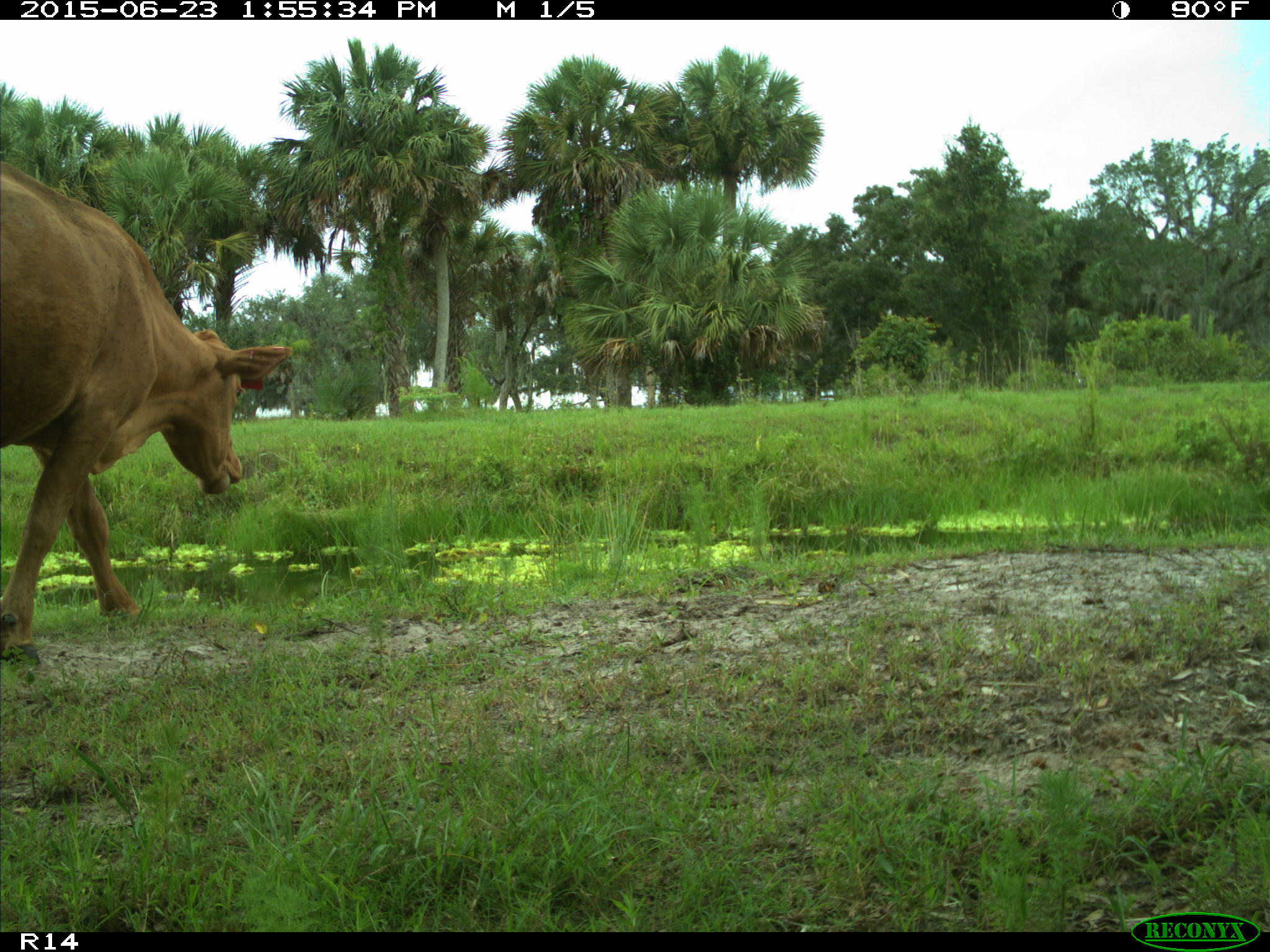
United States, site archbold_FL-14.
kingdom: Animalia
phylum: Chordata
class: Mammalia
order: Artiodactyla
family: Bovidae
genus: Bos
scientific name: Bos taurus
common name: domestic cow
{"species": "Bos taurus (domestic cow)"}